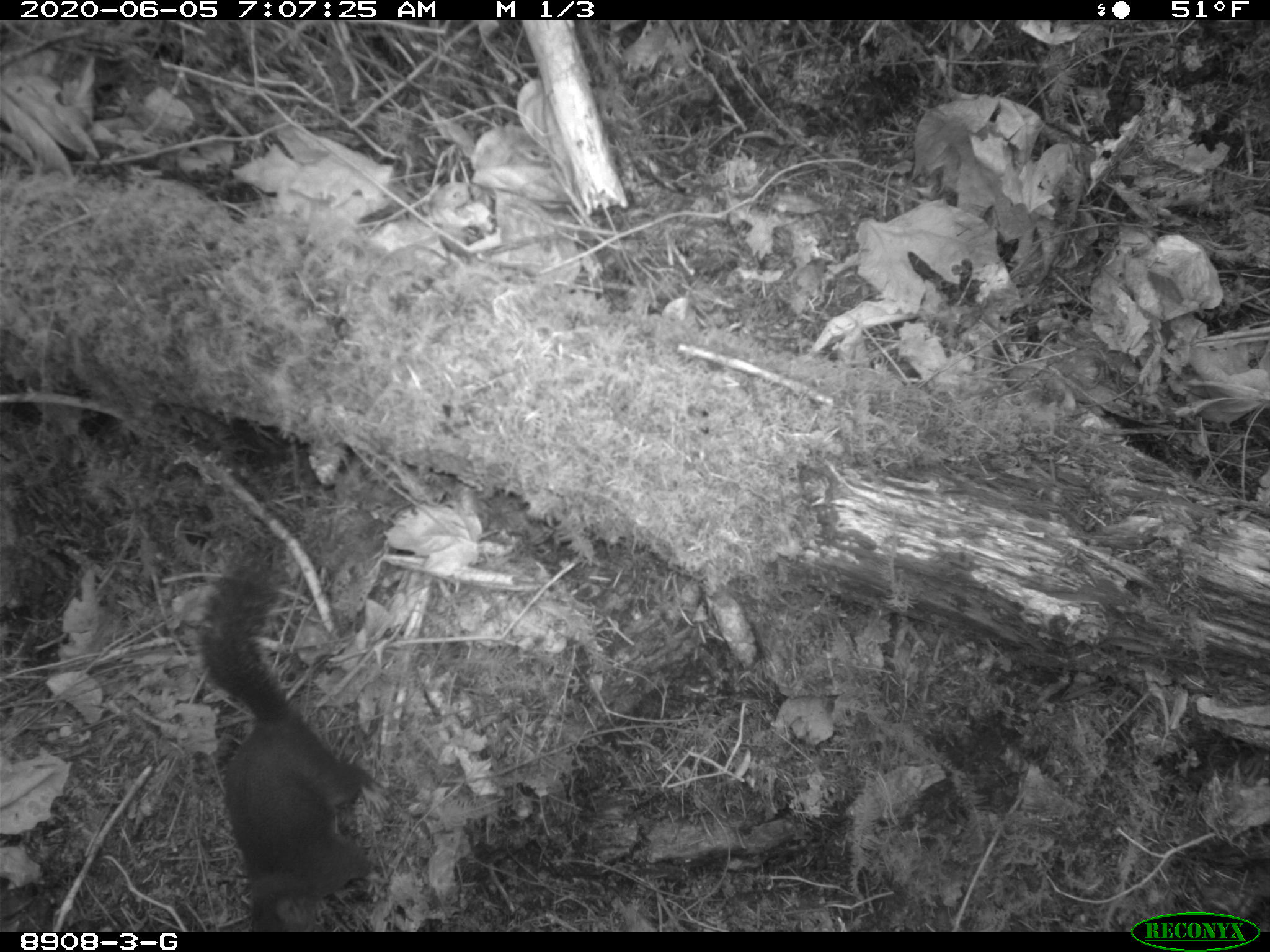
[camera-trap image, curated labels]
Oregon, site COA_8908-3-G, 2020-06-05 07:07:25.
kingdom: Animalia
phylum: Chordata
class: Mammalia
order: Rodentia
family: Sciuridae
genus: Tamiasciurus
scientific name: Tamiasciurus douglasii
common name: douglas squirrel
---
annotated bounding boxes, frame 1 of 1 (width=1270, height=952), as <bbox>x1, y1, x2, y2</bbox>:
douglas squirrel: <bbox>200, 545, 373, 929</bbox>